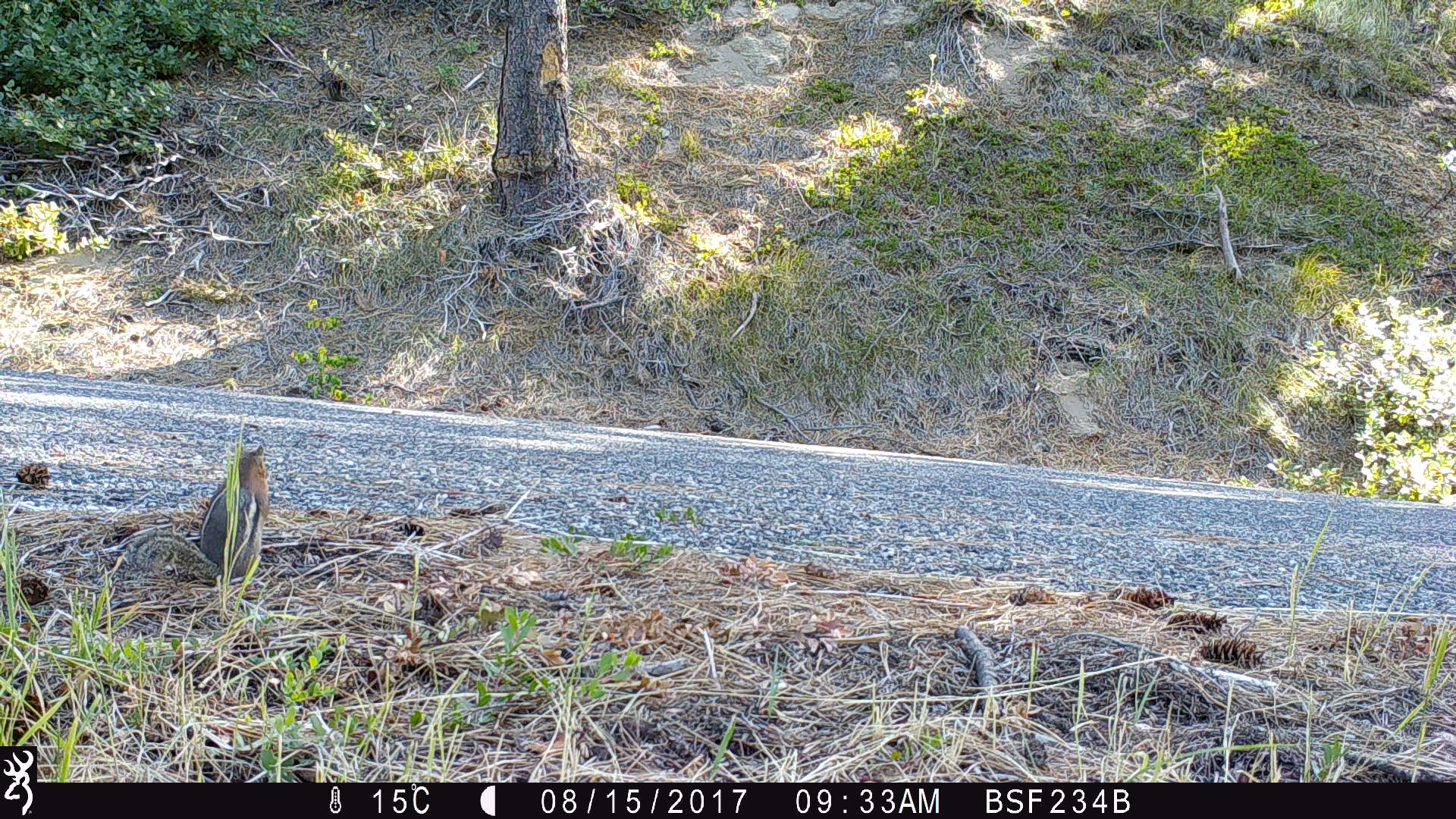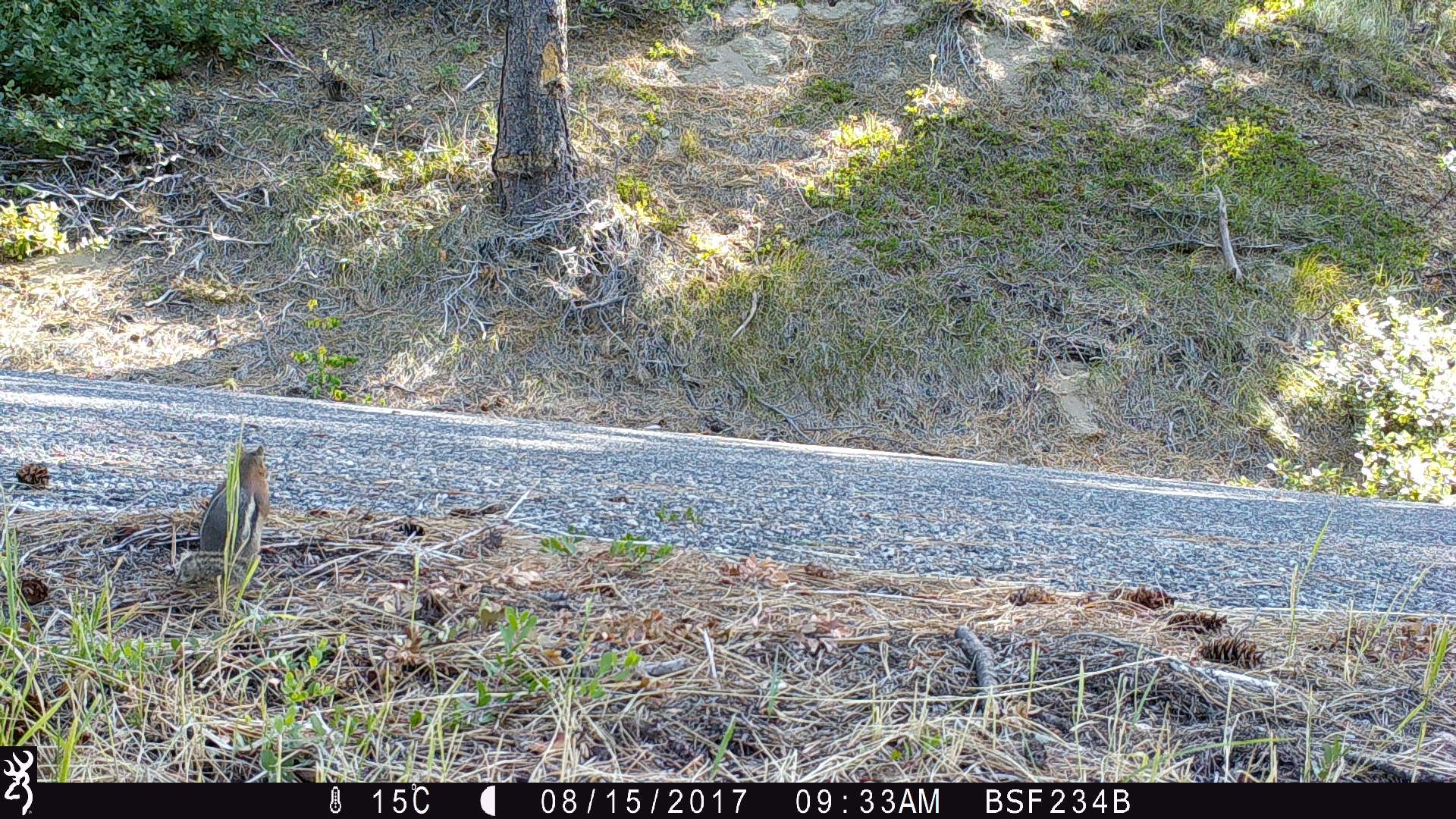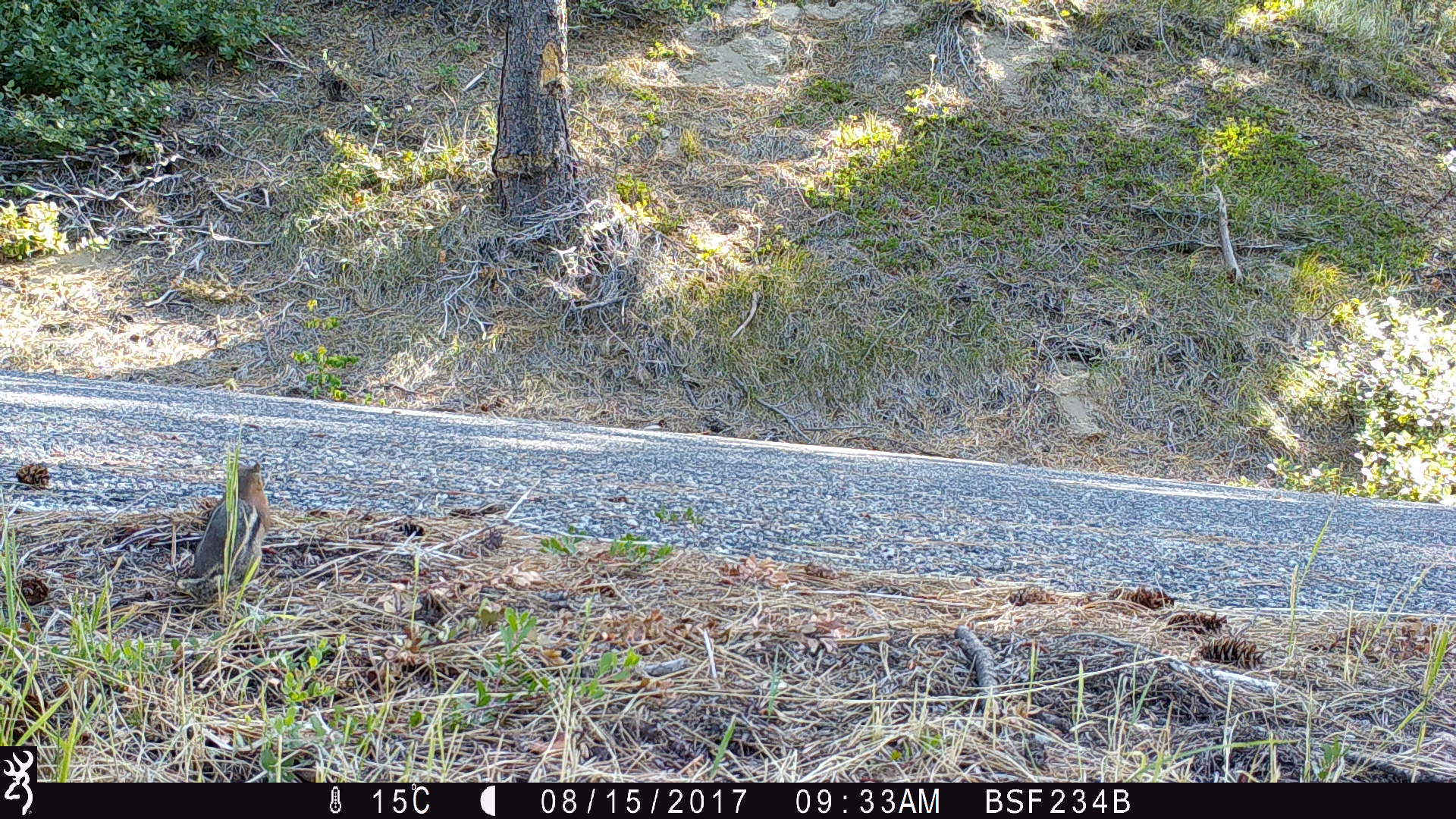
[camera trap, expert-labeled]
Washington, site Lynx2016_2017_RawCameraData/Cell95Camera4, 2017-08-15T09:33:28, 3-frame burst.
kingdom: Animalia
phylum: Chordata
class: Mammalia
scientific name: Mammalia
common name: small mammal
Small mammal (Mammalia). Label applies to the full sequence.